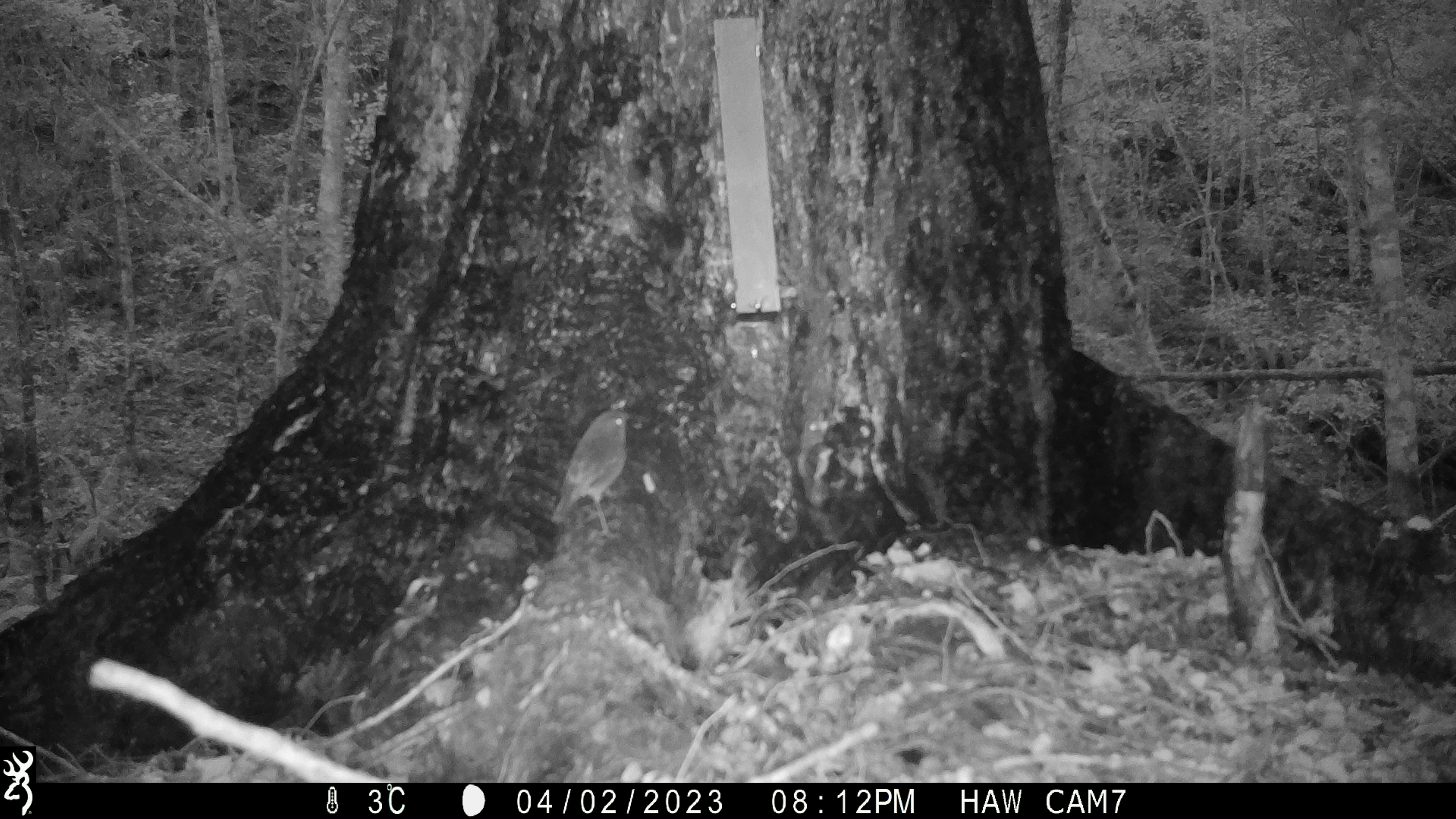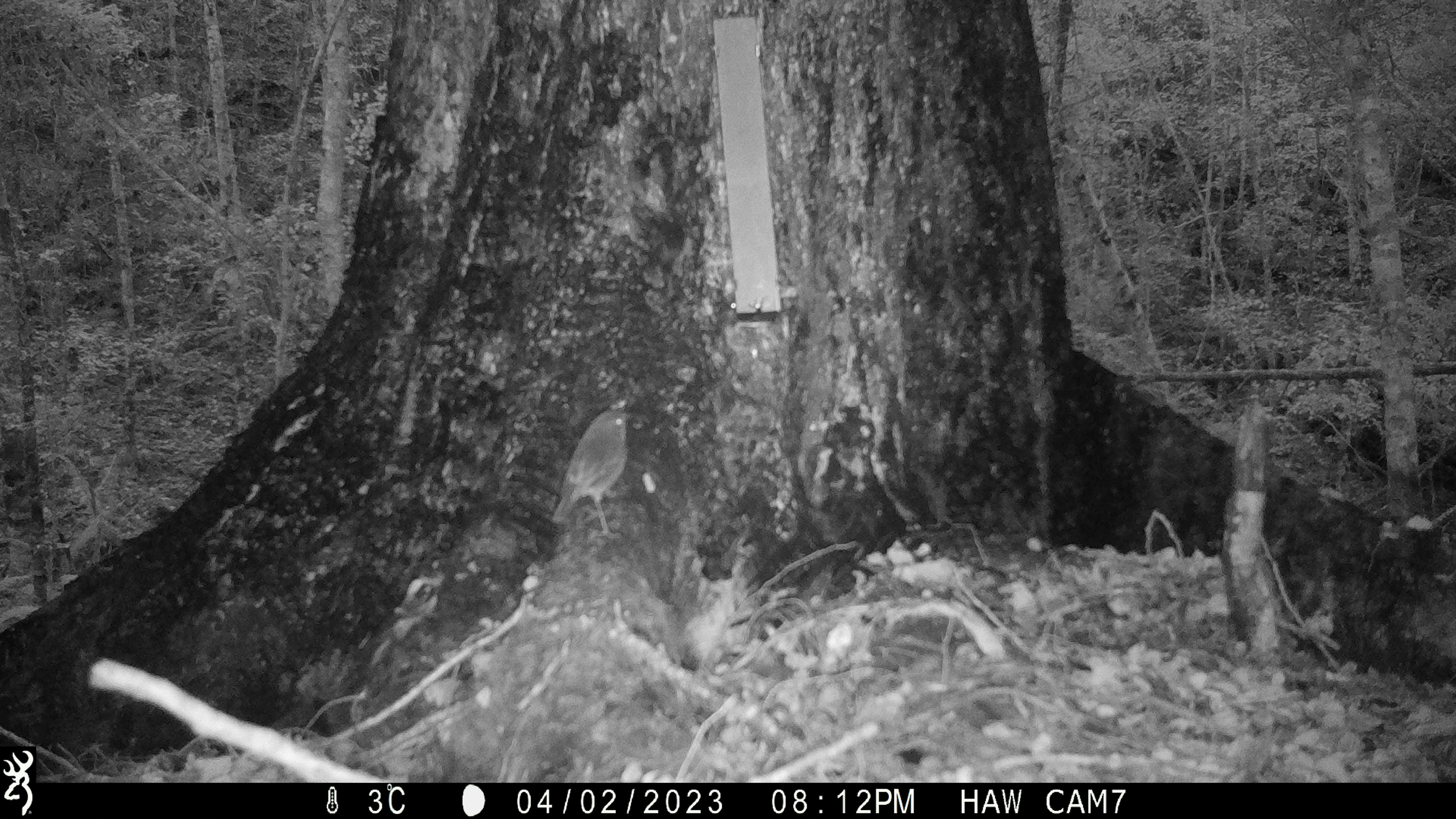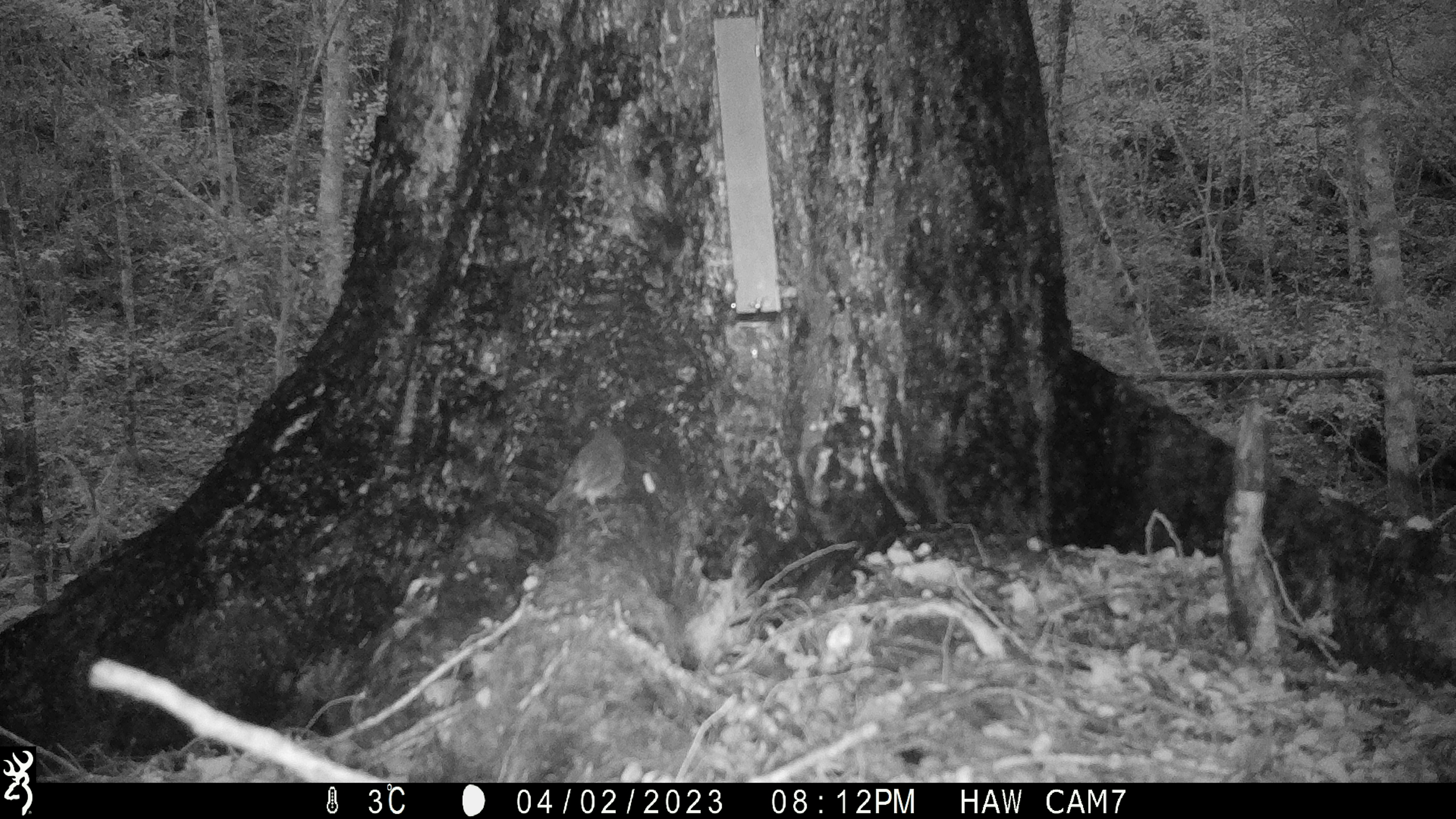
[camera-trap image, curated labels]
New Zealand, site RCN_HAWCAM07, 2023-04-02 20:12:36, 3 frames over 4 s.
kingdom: Animalia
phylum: Chordata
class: Aves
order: Passeriformes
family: Petroicidae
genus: Petroica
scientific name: Petroica australis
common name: new zealand robin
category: robin